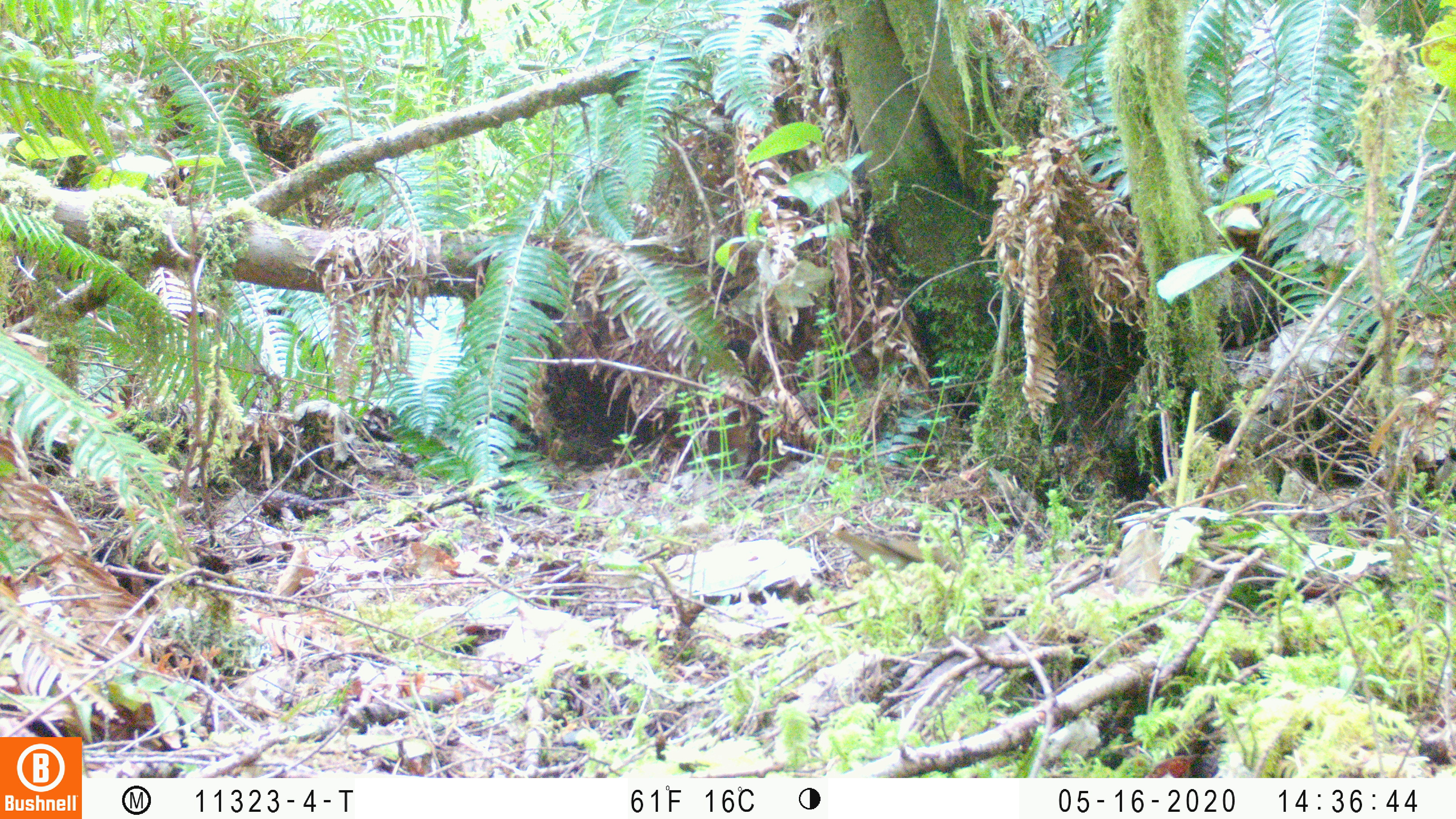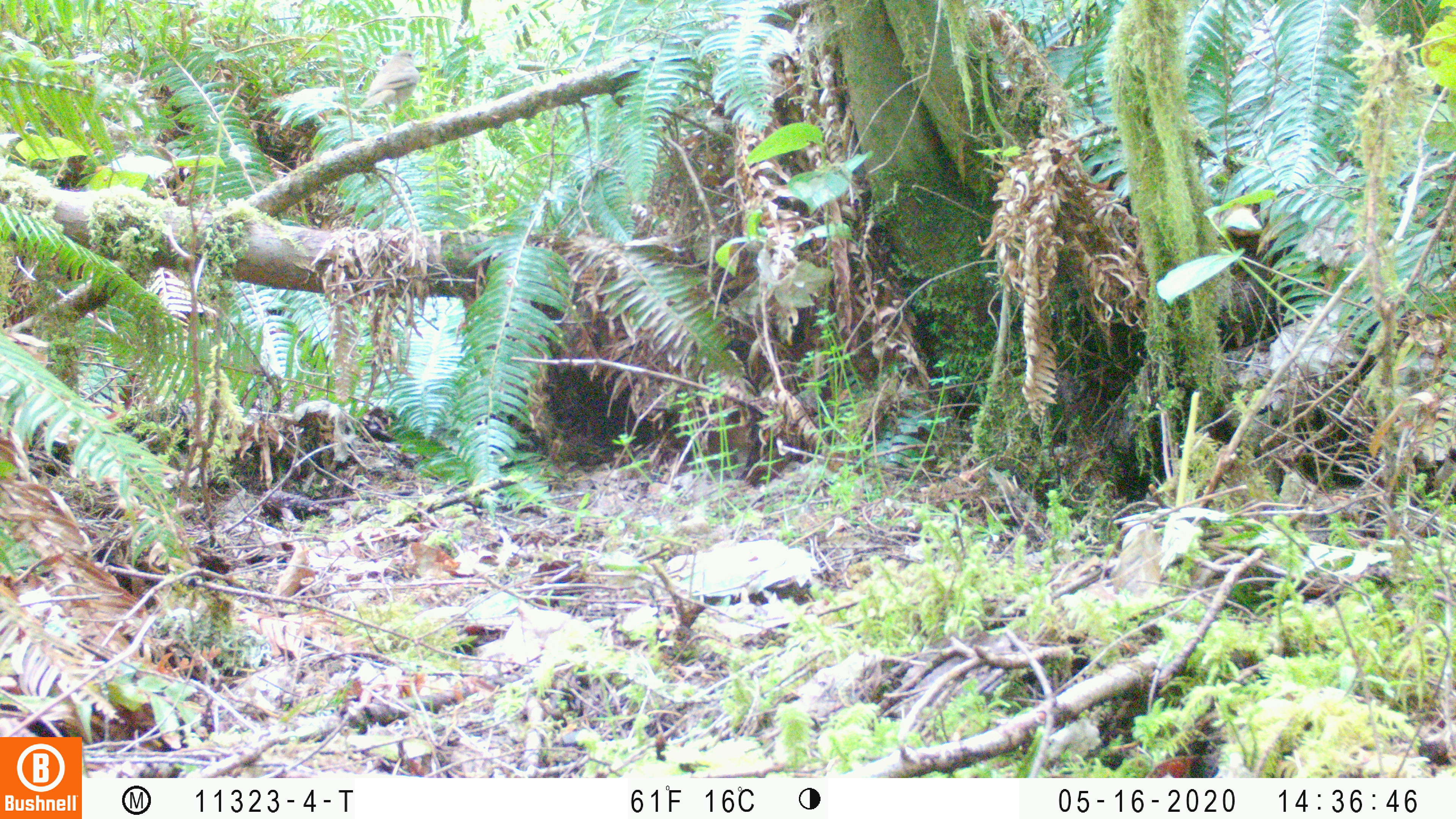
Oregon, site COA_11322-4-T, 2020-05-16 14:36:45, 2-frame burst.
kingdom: Animalia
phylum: Chordata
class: Aves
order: Passeriformes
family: Turdidae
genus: Catharus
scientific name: Catharus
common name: brown thrushes and nightingale-thrushes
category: catharus species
Catharus species (brown thrushes and nightingale-thrushes) (Catharus).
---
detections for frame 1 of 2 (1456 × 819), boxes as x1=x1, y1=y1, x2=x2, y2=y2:
catharus species: x1=829, y1=524, x2=964, y2=580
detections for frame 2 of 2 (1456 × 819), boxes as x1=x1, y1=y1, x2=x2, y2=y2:
catharus species: x1=360, y1=44, x2=430, y2=139